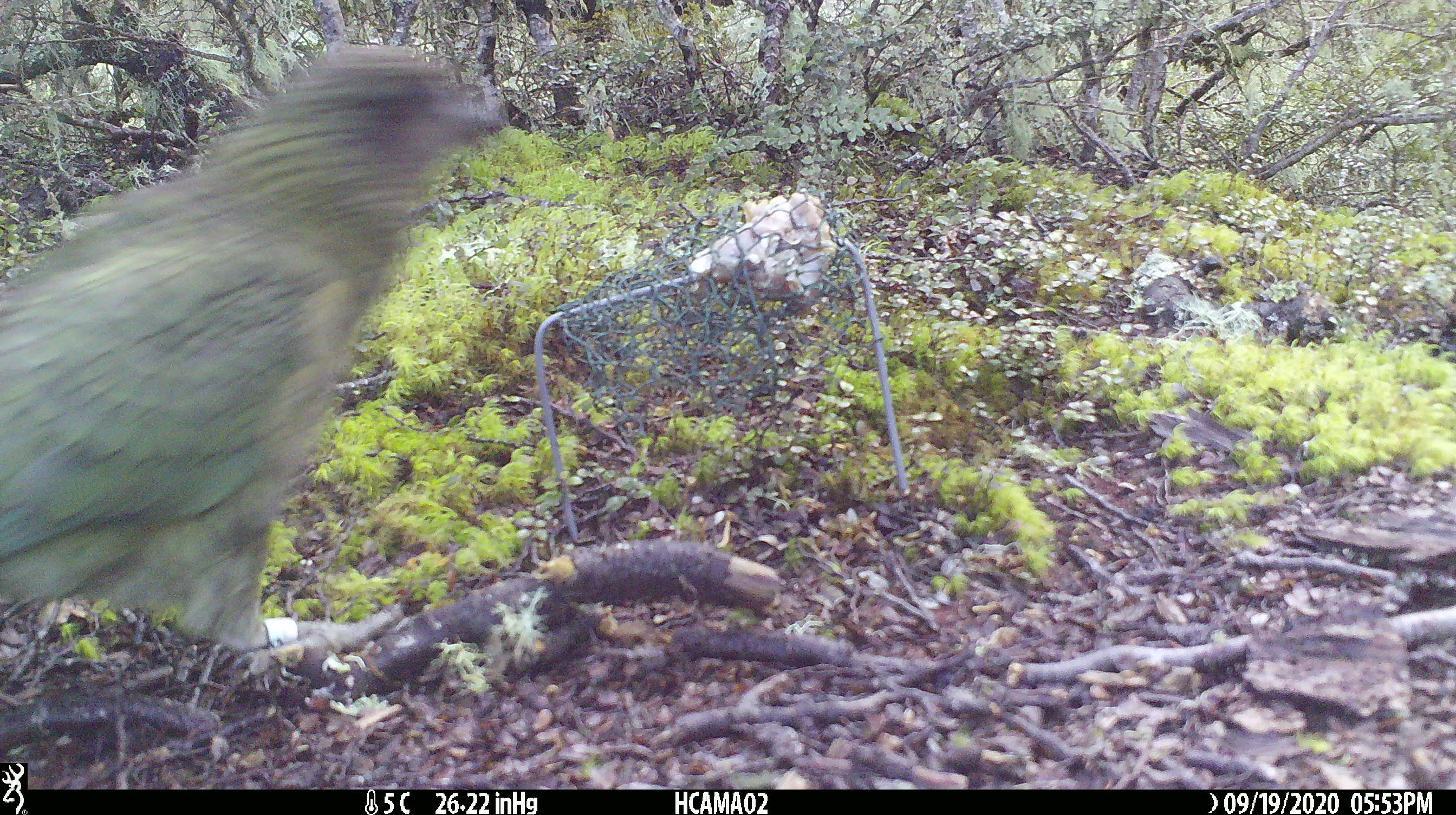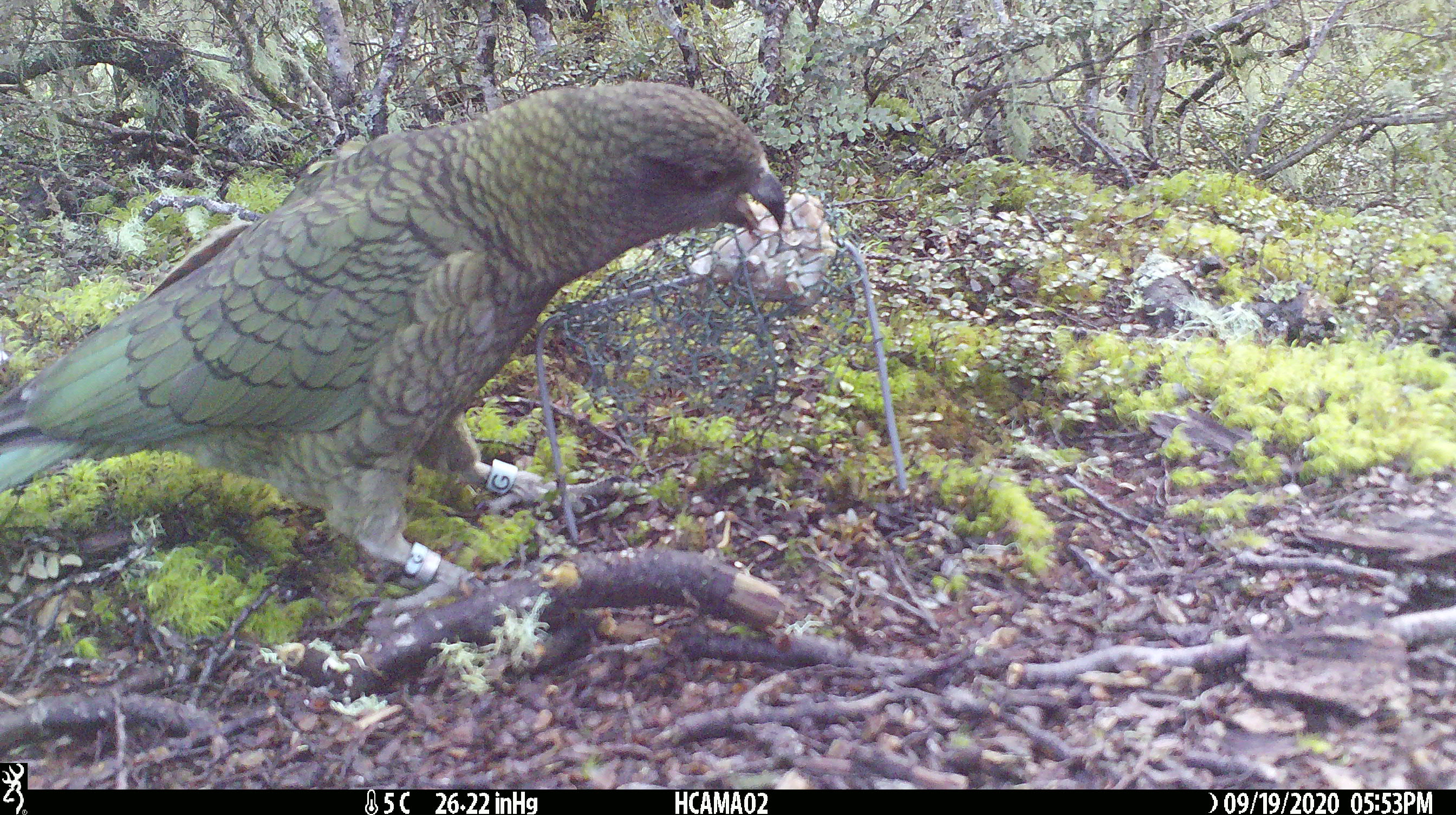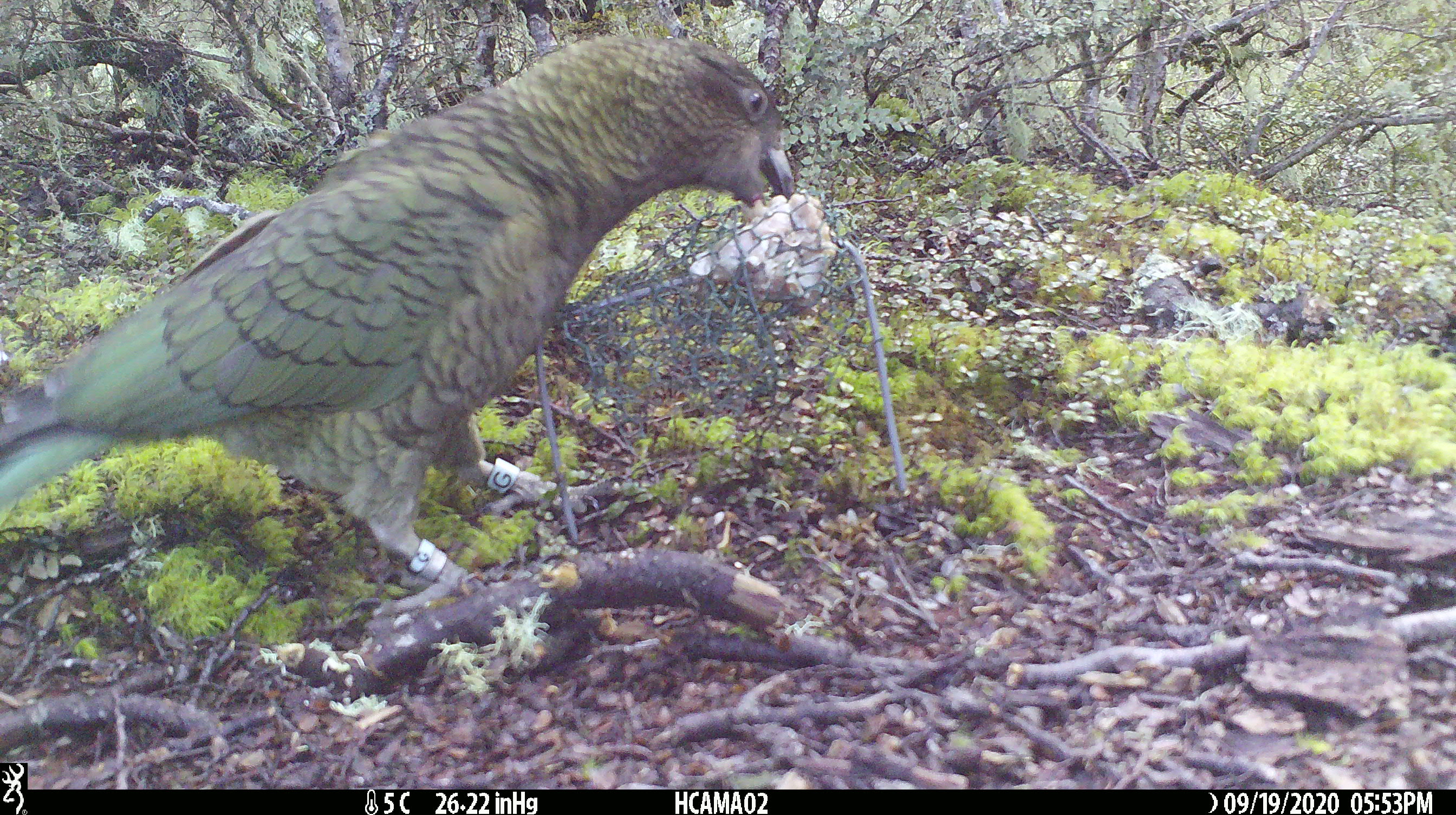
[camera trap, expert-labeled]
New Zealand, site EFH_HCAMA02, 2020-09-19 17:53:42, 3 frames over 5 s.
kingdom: Animalia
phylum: Chordata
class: Aves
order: Psittaciformes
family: Strigopidae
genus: Nestor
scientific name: Nestor notabilis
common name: kea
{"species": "kea (Nestor notabilis)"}